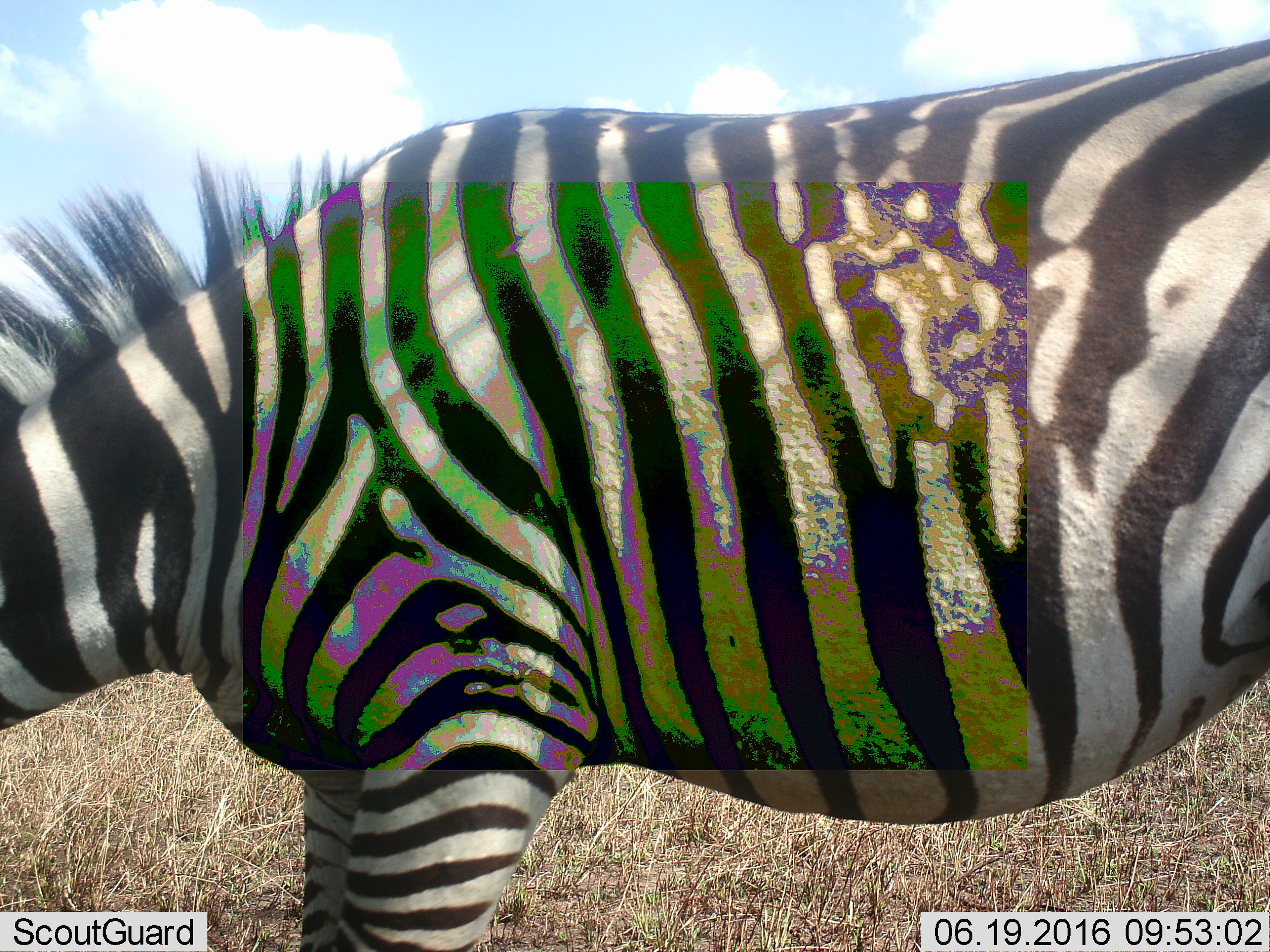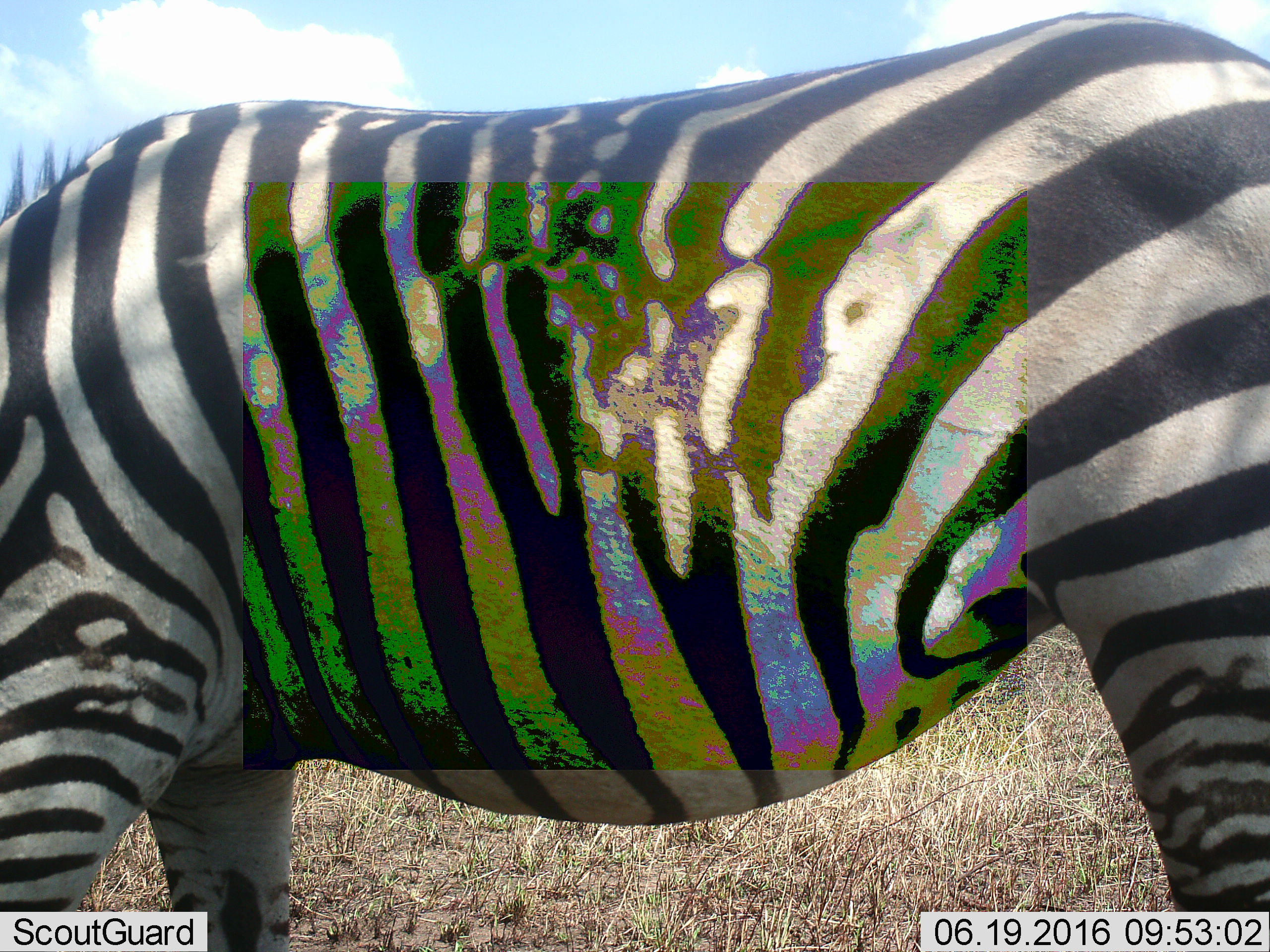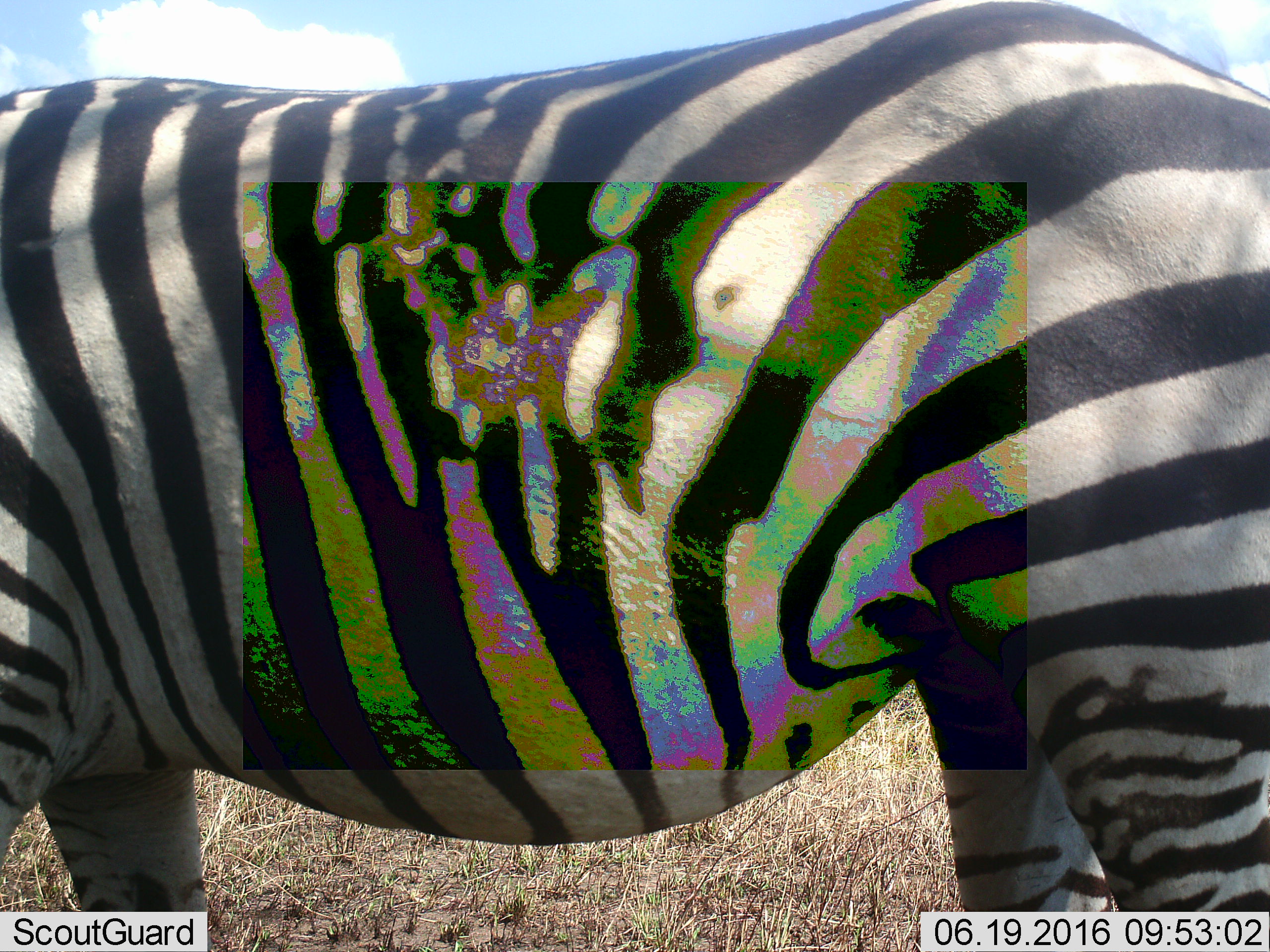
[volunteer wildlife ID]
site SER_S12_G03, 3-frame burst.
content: unidentified animal